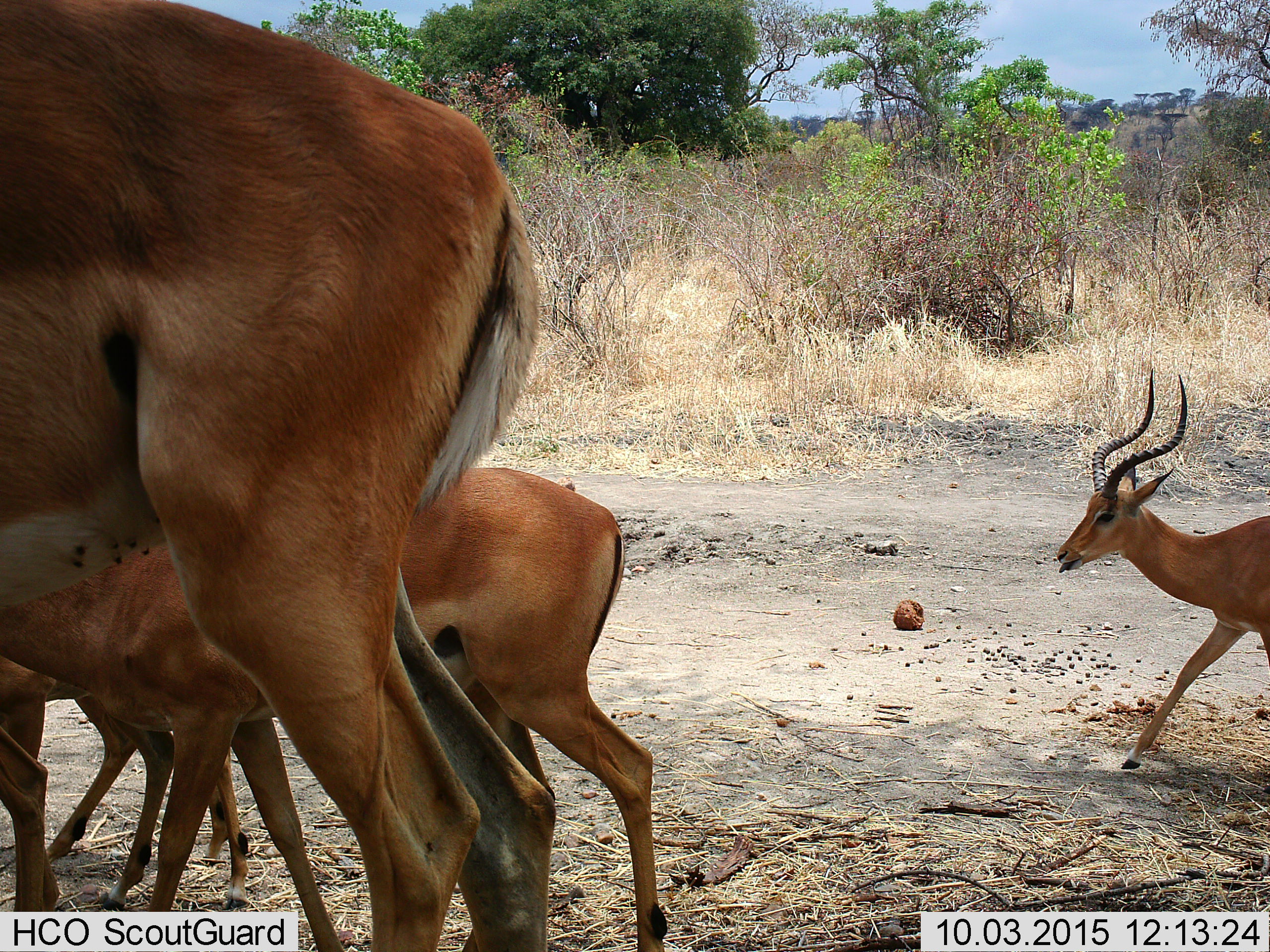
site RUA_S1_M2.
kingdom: Animalia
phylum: Chordata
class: Mammalia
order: Artiodactyla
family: Bovidae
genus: Aepyceros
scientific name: Aepyceros melampus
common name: impala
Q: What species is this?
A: Impala (Aepyceros melampus).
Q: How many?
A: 5.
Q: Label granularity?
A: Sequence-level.